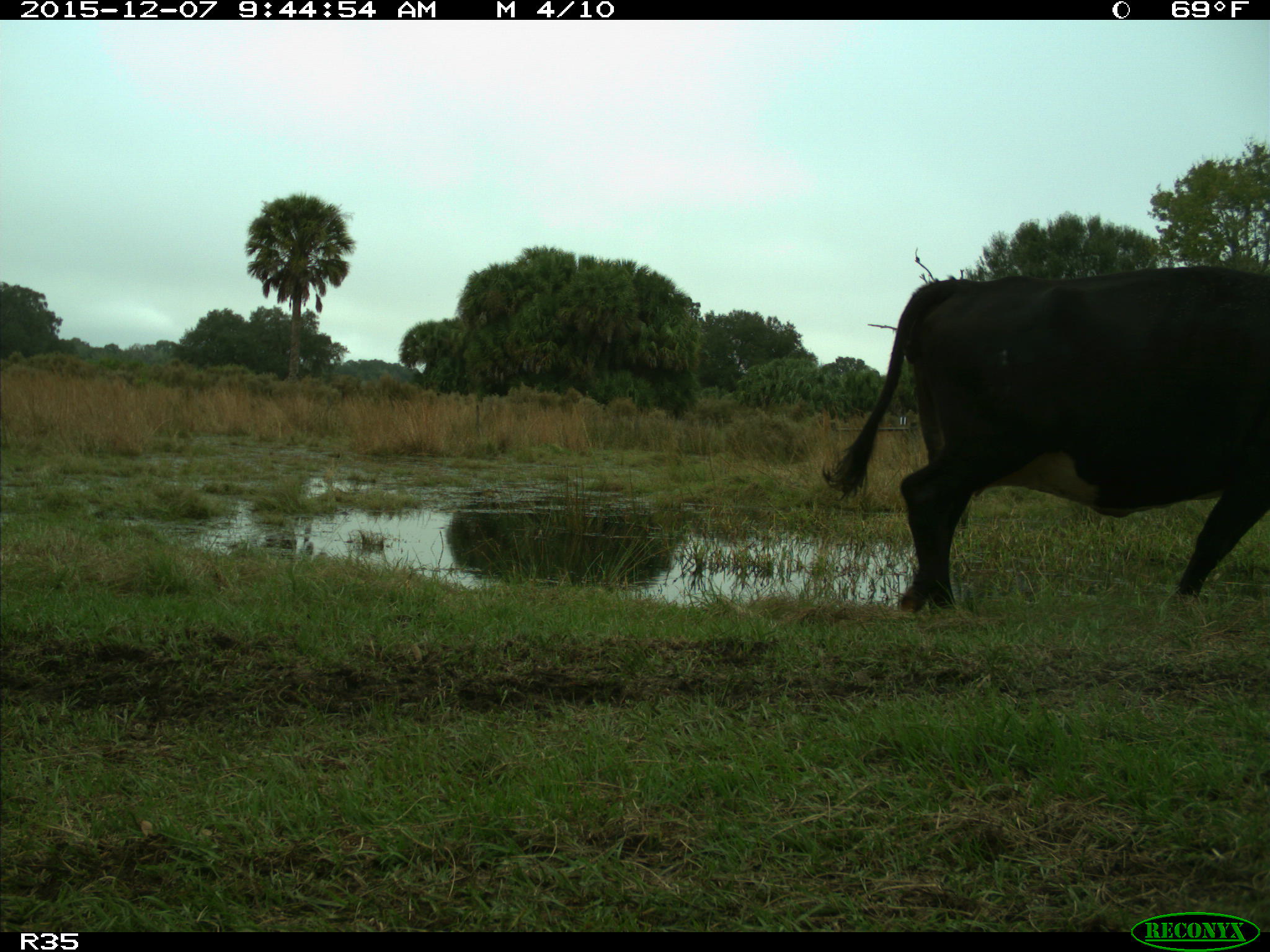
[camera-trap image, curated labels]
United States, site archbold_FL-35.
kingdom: Animalia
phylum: Chordata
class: Mammalia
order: Artiodactyla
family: Bovidae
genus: Bos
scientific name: Bos taurus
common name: domestic cow